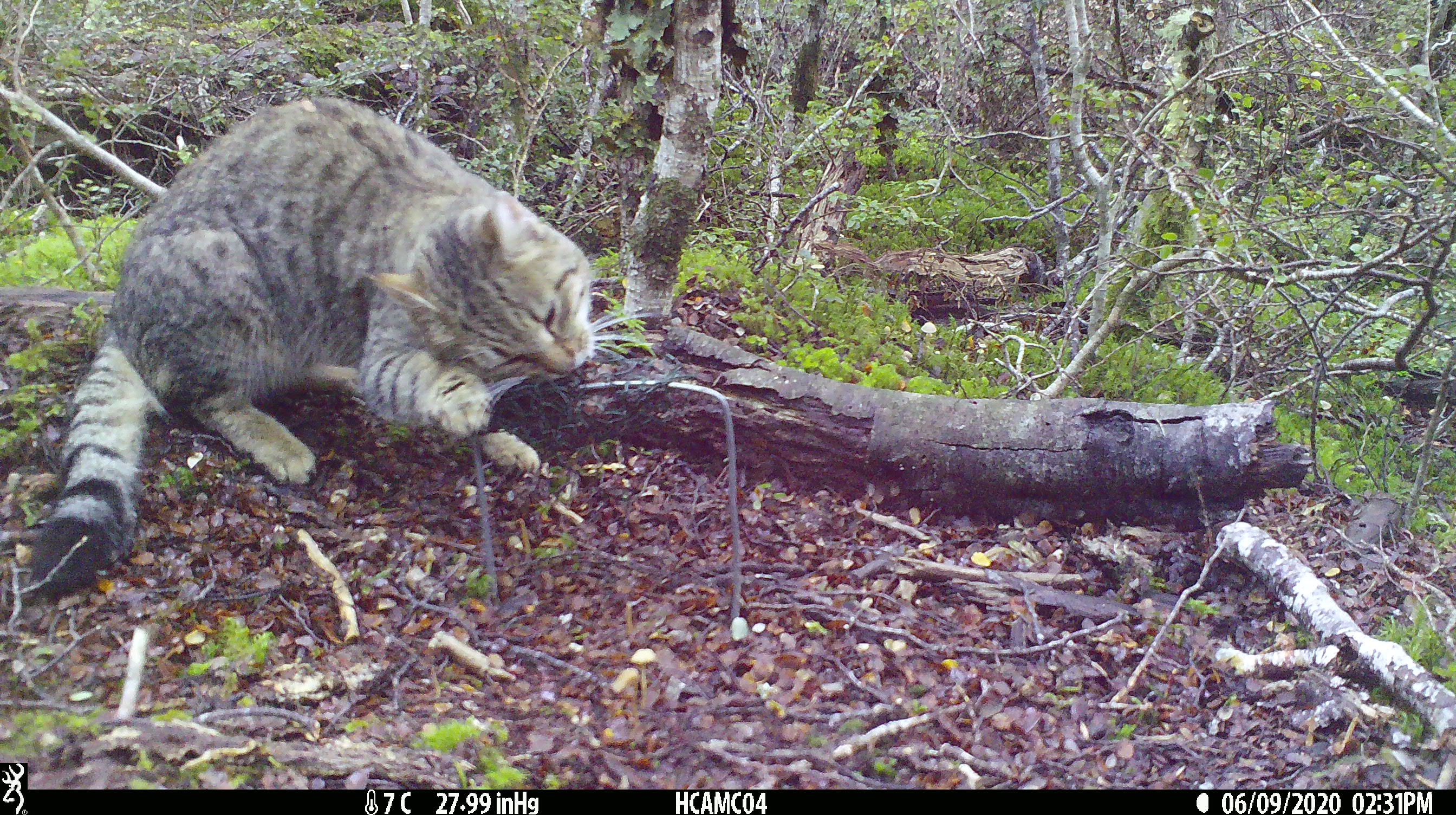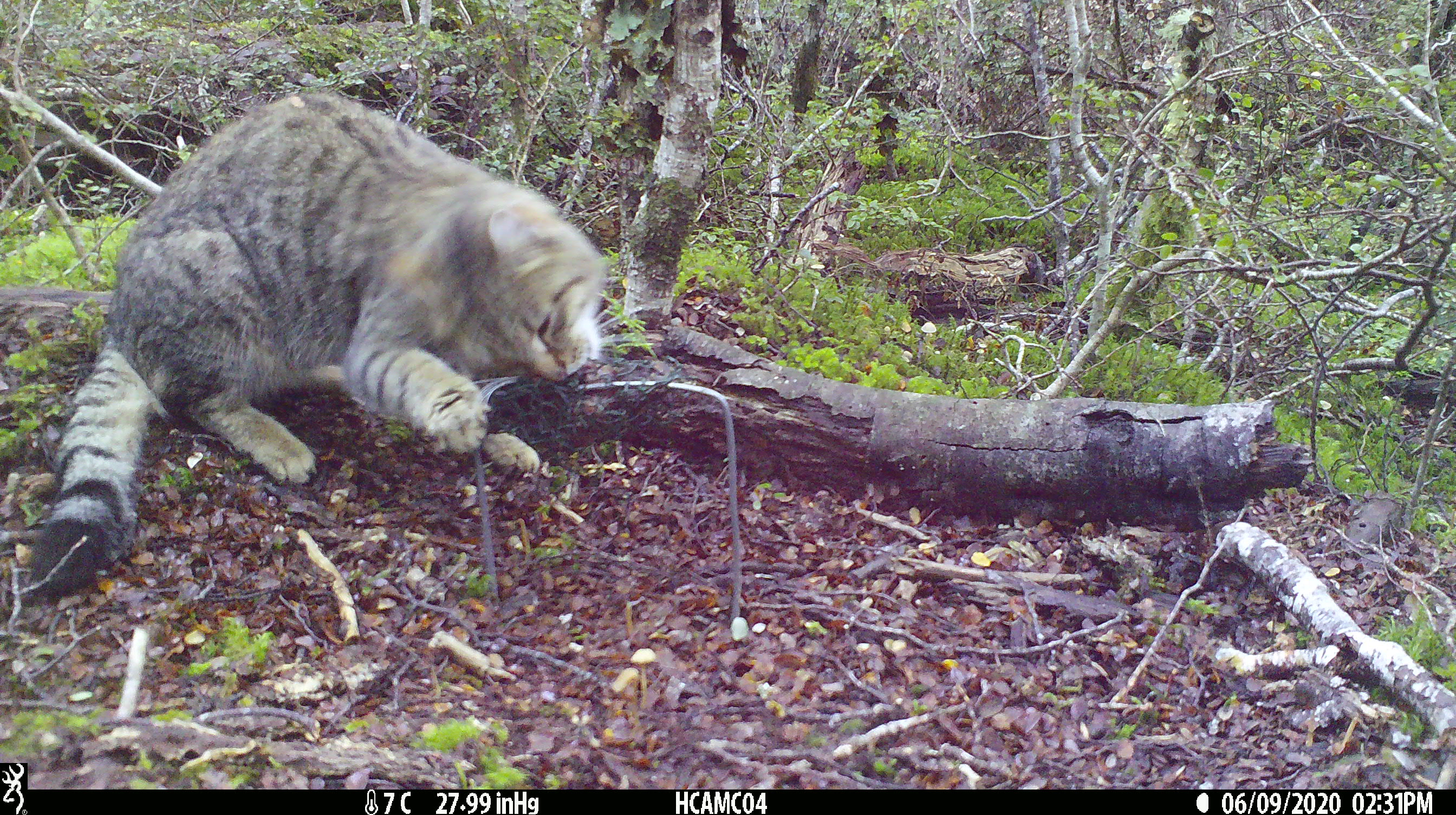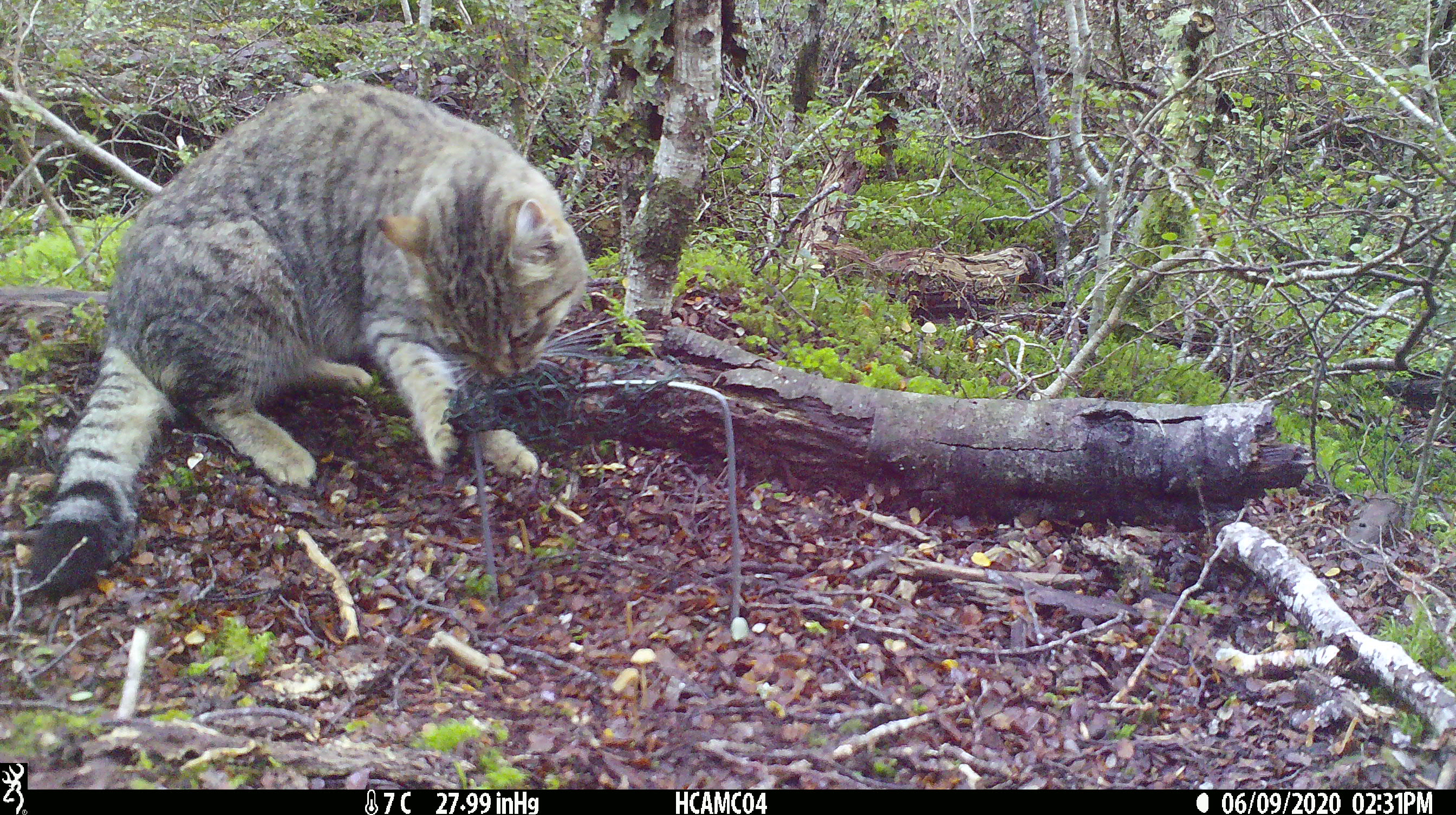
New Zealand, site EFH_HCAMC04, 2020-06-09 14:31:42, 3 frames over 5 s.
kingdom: Animalia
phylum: Chordata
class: Mammalia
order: Carnivora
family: Felidae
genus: Felis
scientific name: Felis catus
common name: domestic cat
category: cat